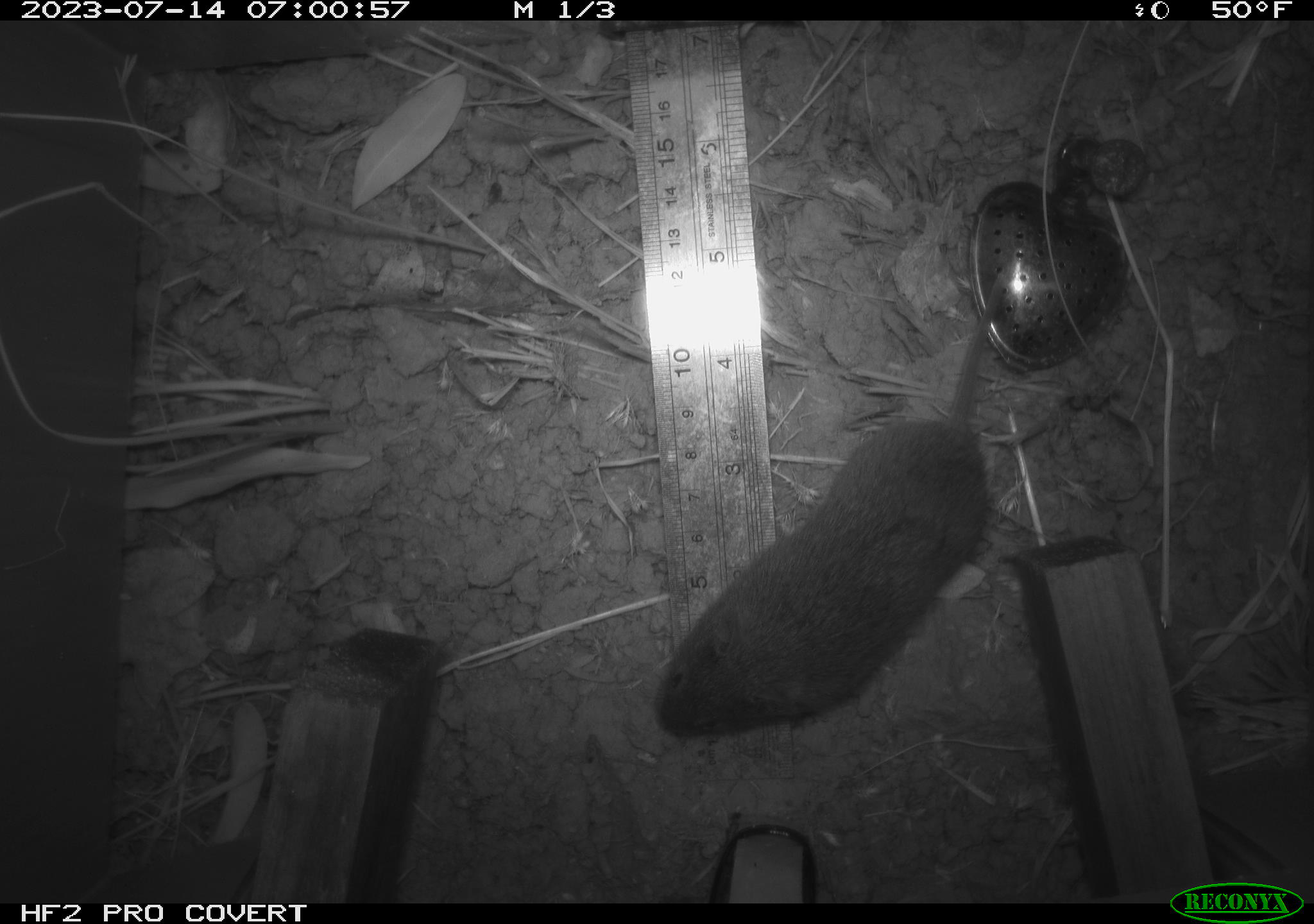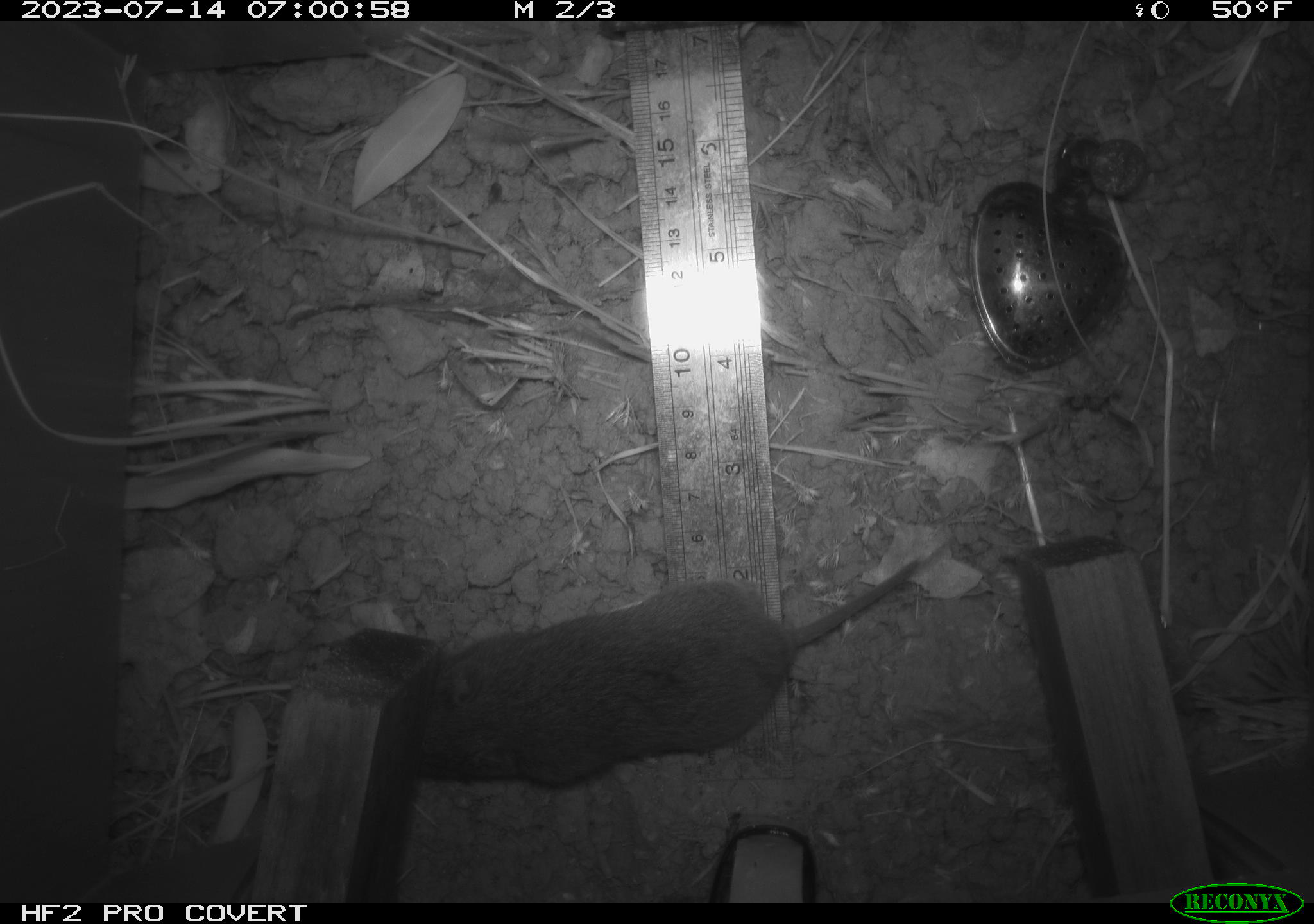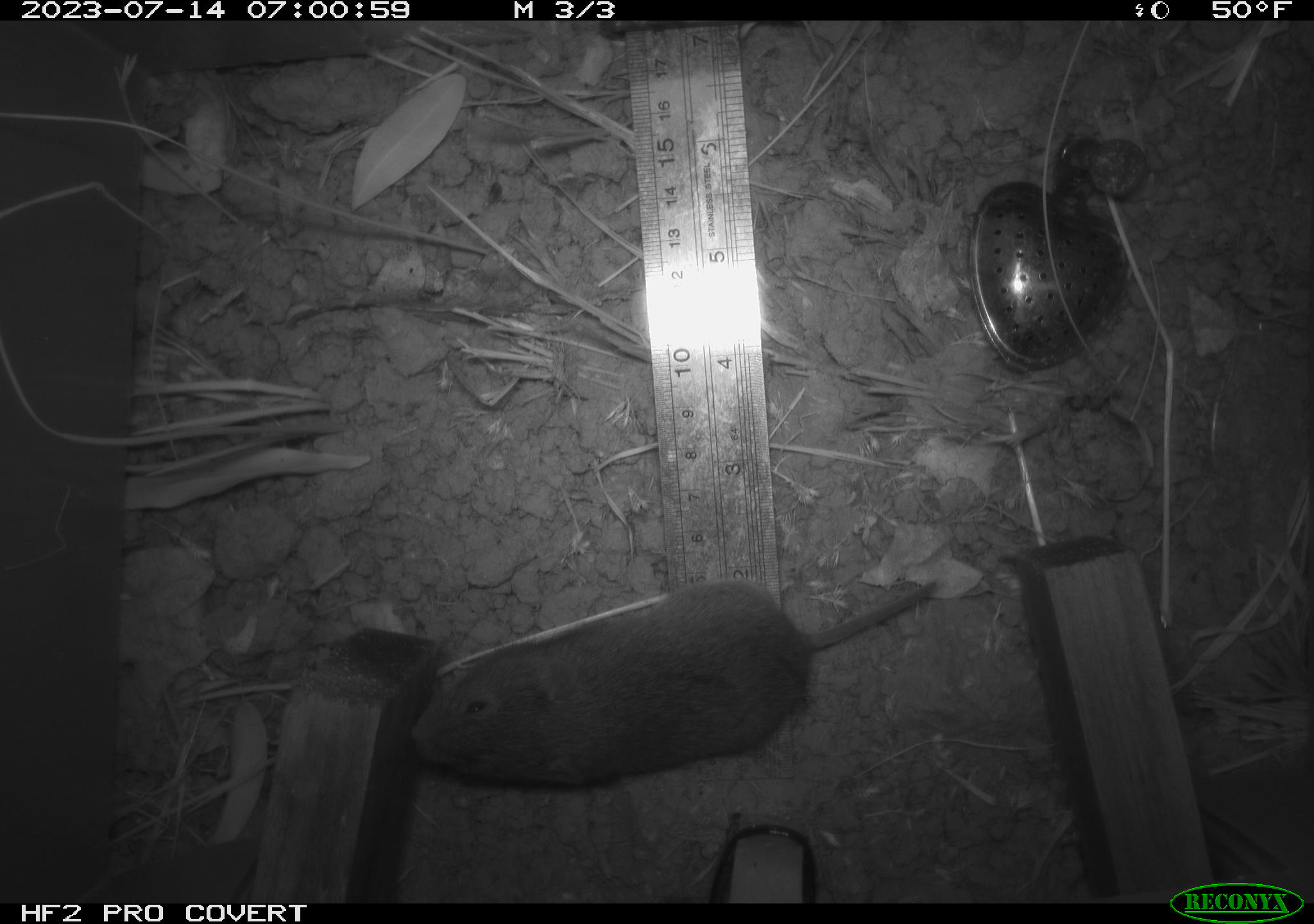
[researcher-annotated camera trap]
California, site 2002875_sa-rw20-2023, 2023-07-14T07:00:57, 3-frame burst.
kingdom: Animalia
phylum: Chordata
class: Mammalia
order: Rodentia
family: Cricetidae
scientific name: Arvicolinae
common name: voles, lemmings, and muskrats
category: arvicolinae subfamily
Arvicolinae subfamily (voles, lemmings, and muskrats) (Arvicolinae).